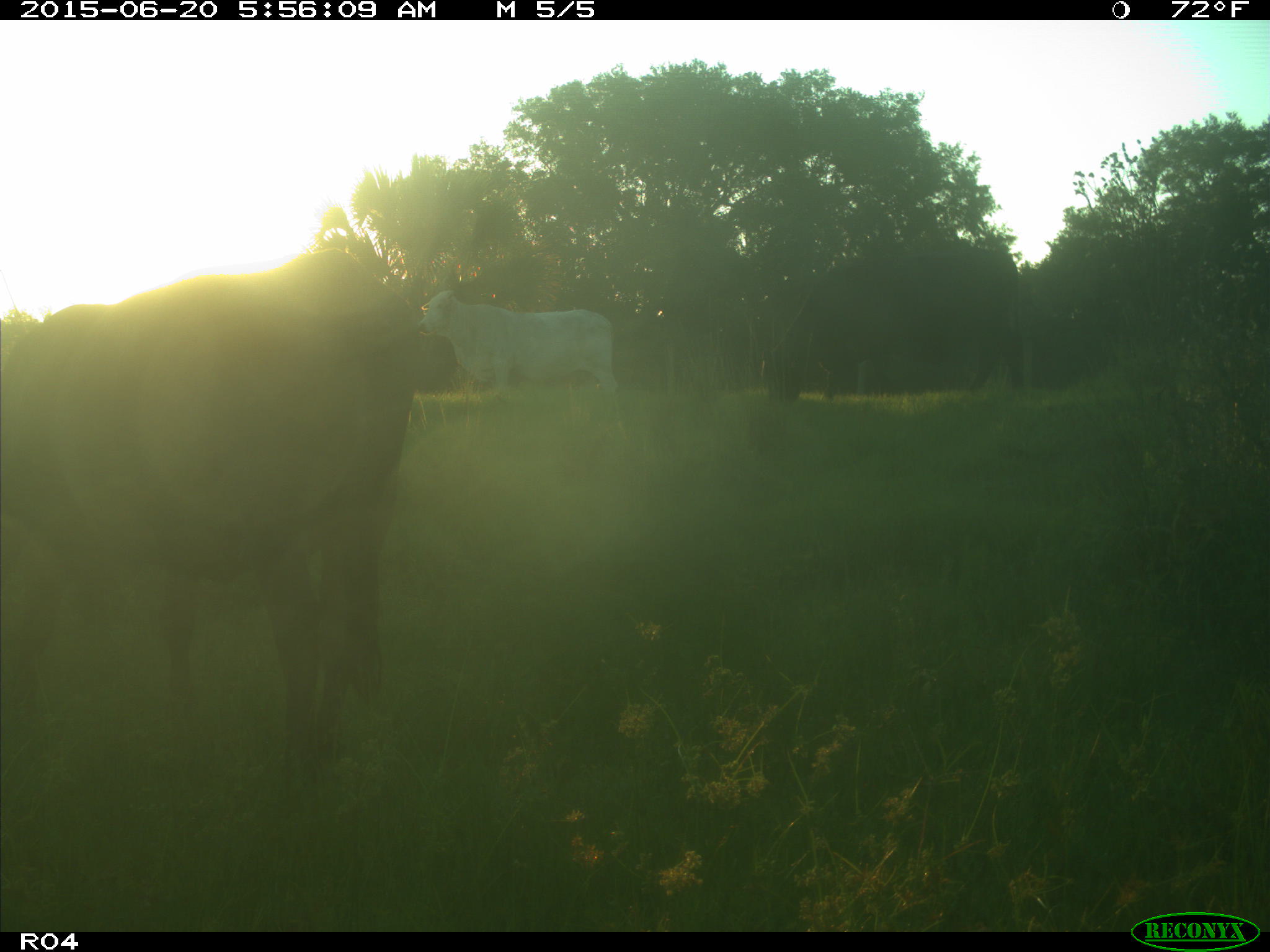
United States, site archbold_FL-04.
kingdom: Animalia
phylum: Chordata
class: Mammalia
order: Artiodactyla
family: Bovidae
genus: Bos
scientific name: Bos taurus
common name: domestic cow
Bos taurus (domestic cow).